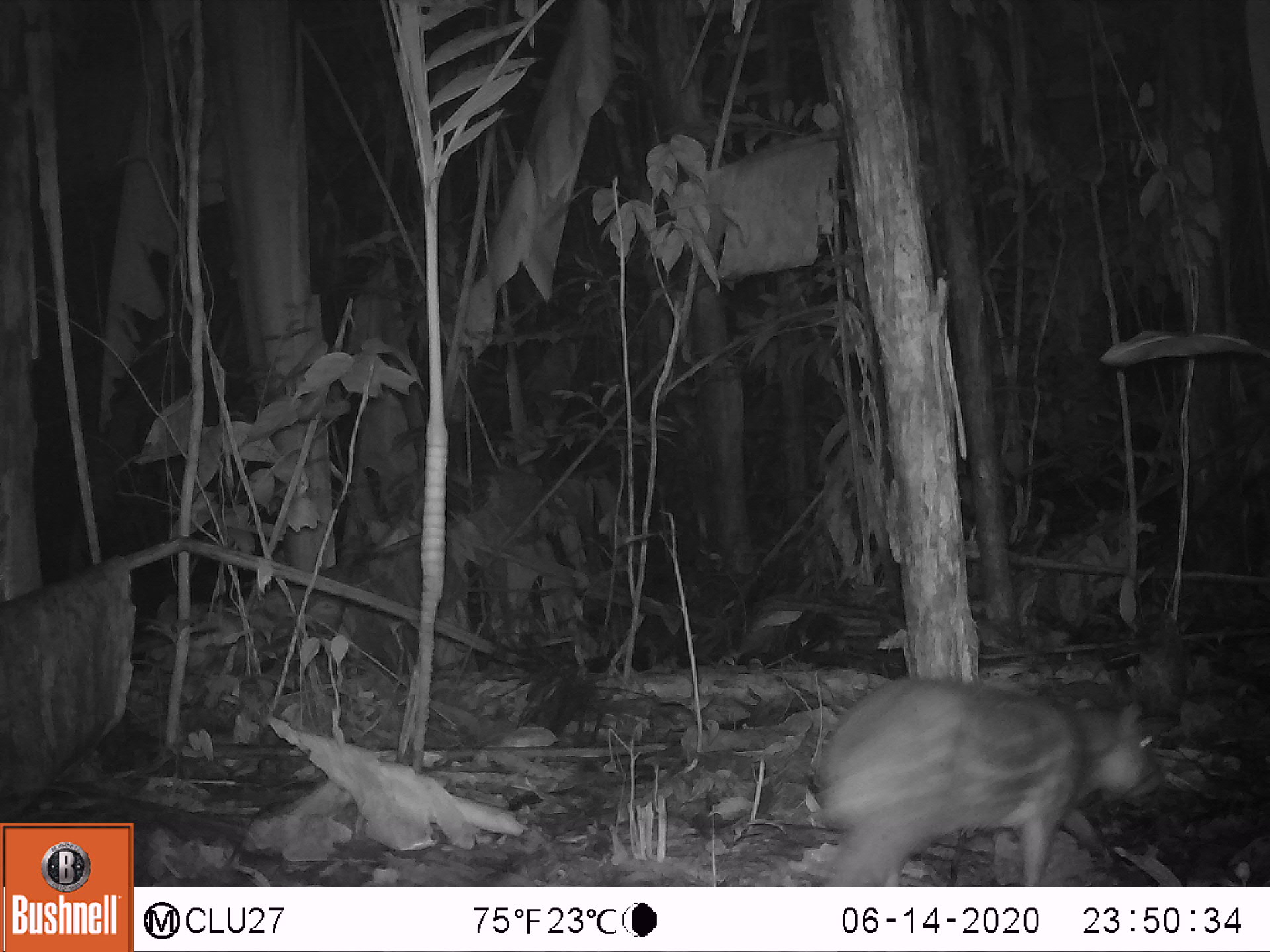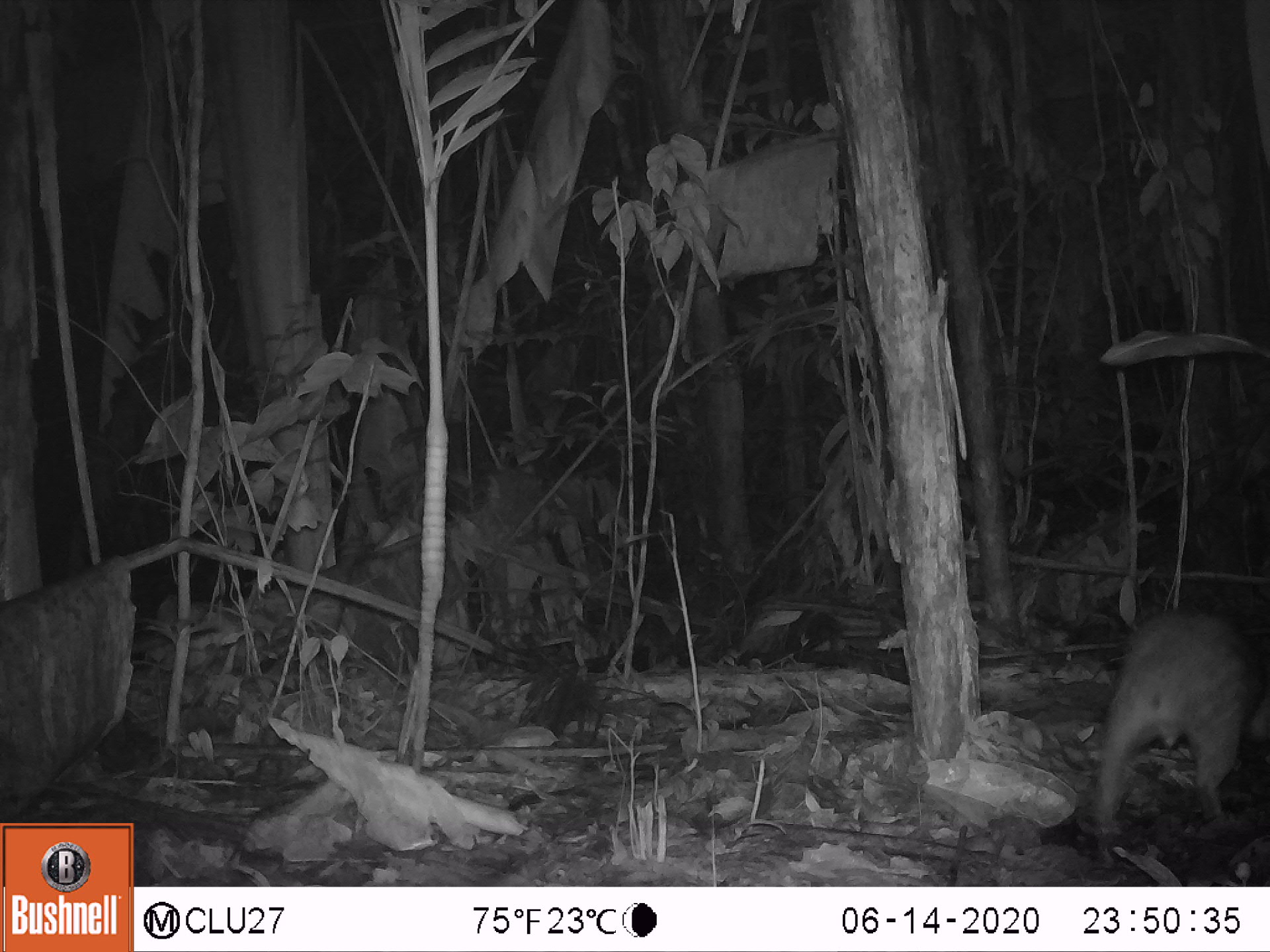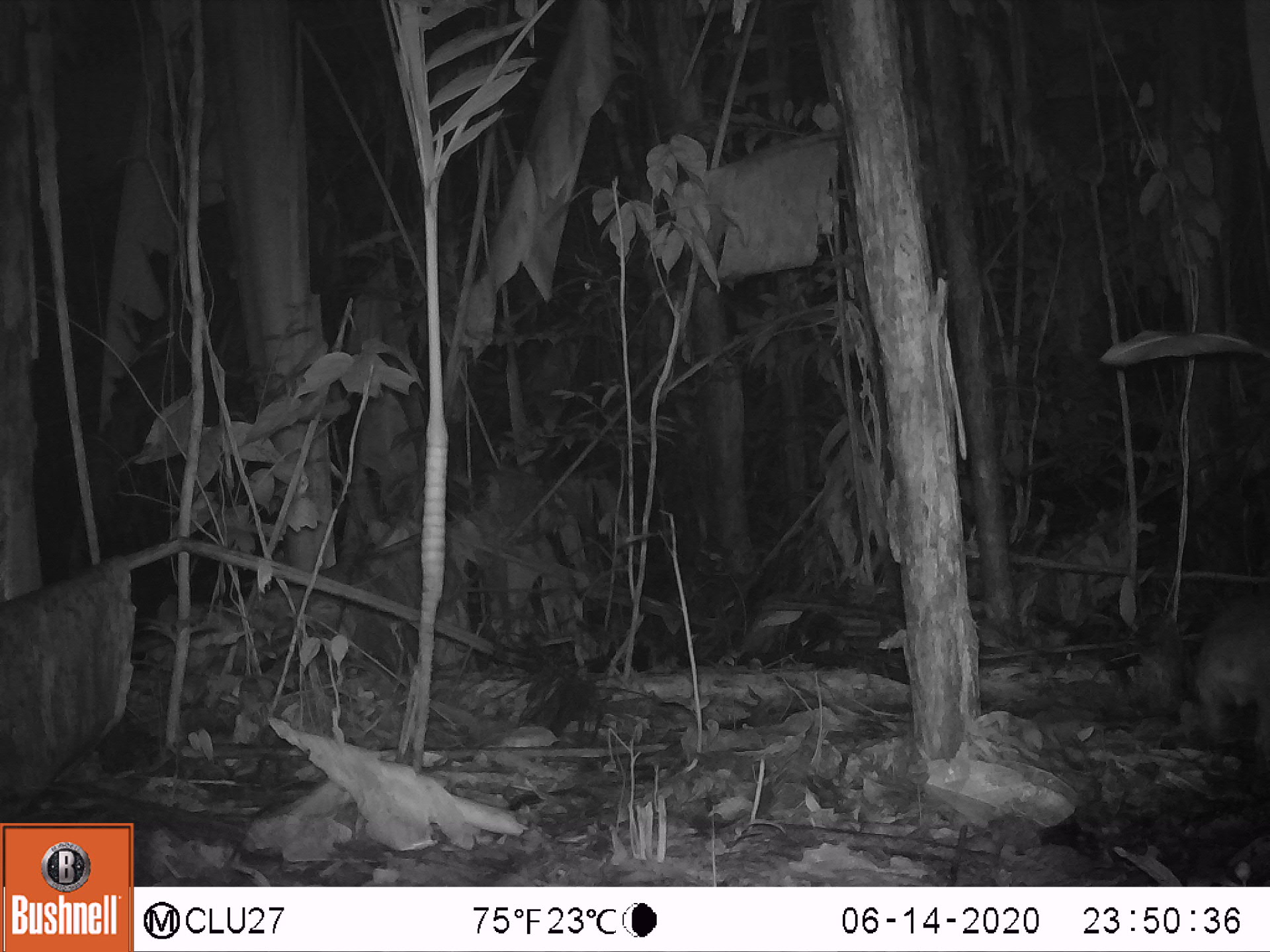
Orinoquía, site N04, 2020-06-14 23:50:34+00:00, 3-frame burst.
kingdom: Animalia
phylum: Chordata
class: Mammalia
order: Rodentia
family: Cuniculidae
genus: Cuniculus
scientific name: Cuniculus paca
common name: spotted paca